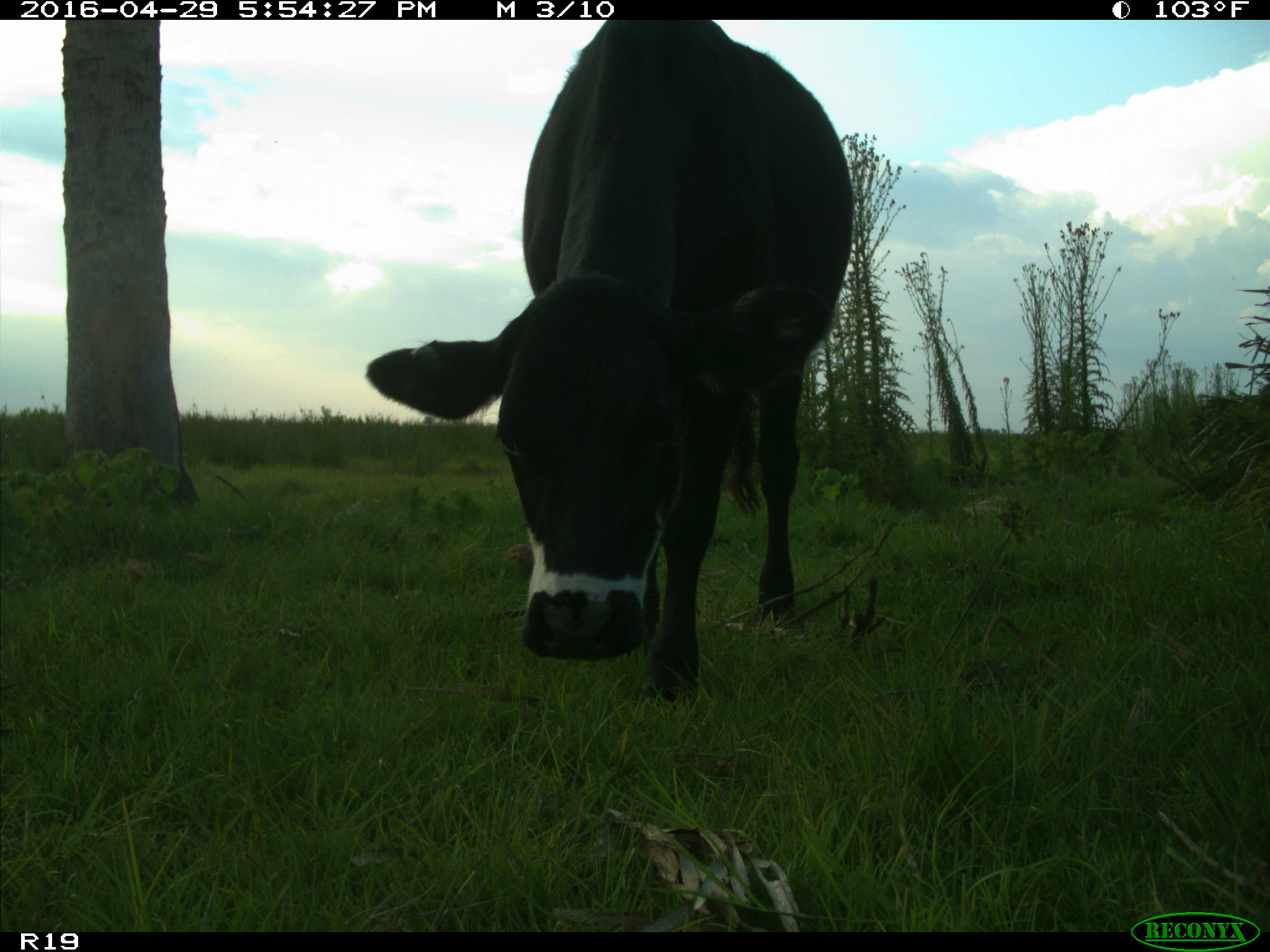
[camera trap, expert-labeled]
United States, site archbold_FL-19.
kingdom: Animalia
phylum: Chordata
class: Mammalia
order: Artiodactyla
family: Bovidae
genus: Bos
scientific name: Bos taurus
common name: domestic cow